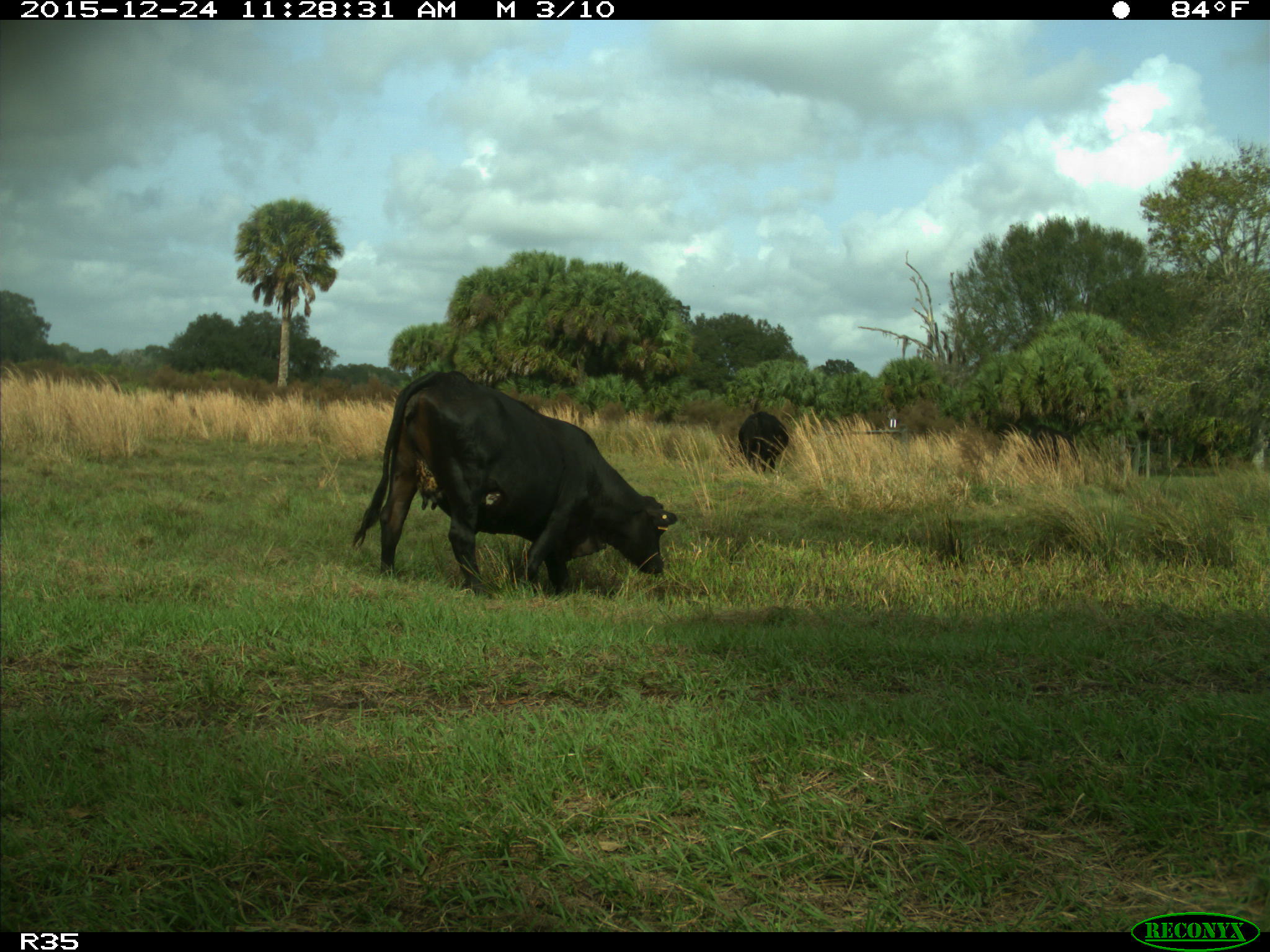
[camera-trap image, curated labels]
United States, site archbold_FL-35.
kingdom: Animalia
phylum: Chordata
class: Mammalia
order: Artiodactyla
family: Bovidae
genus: Bos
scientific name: Bos taurus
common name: domestic cow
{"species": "Bos taurus (domestic cow)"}